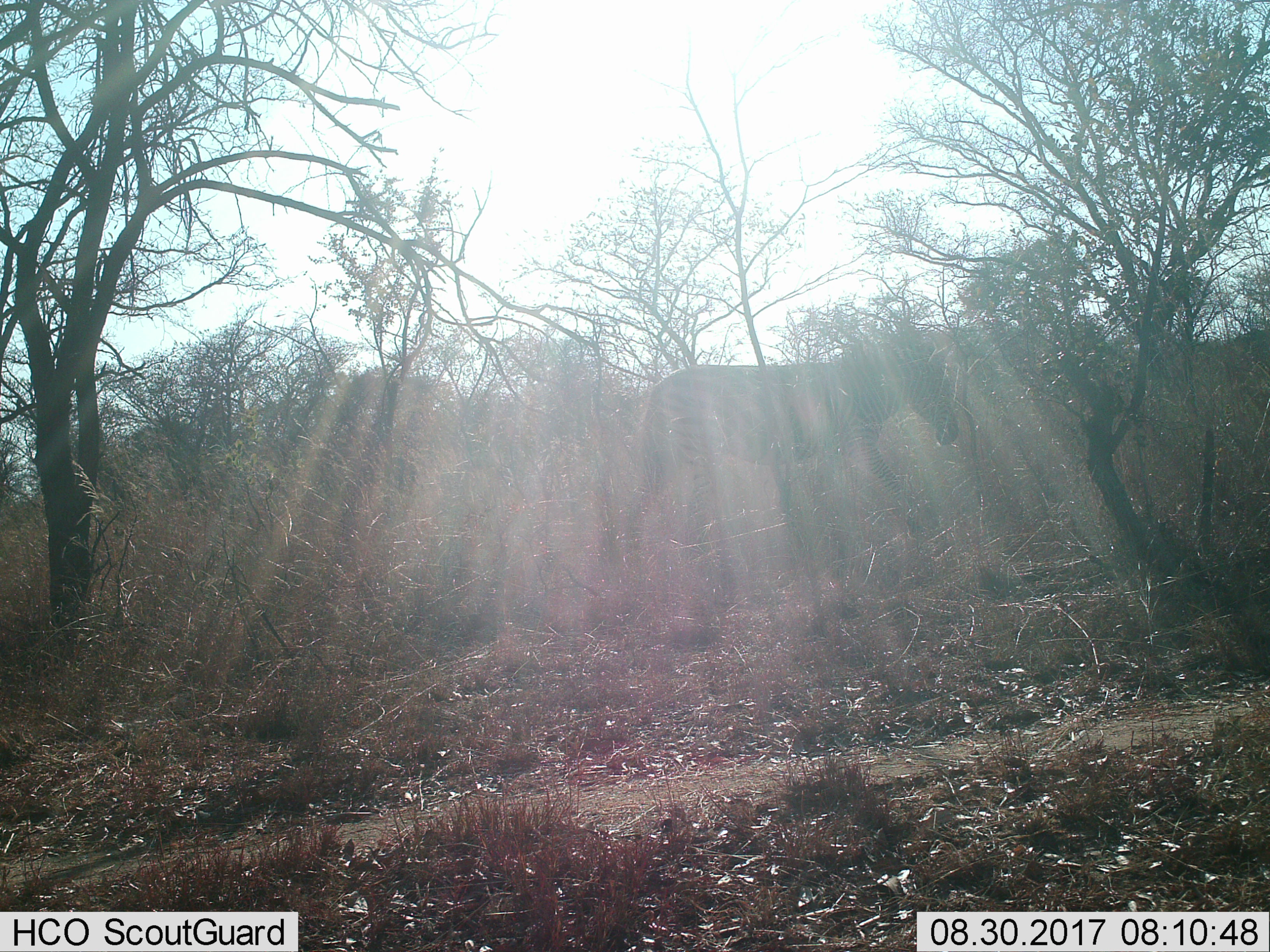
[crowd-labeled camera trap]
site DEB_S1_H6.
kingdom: Animalia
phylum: Chordata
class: Mammalia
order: Perissodactyla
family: Equidae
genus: Equus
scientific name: Equus quagga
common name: plains zebra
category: zebraplains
Zebraplains (plains zebra) (Equus quagga), count 1. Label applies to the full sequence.